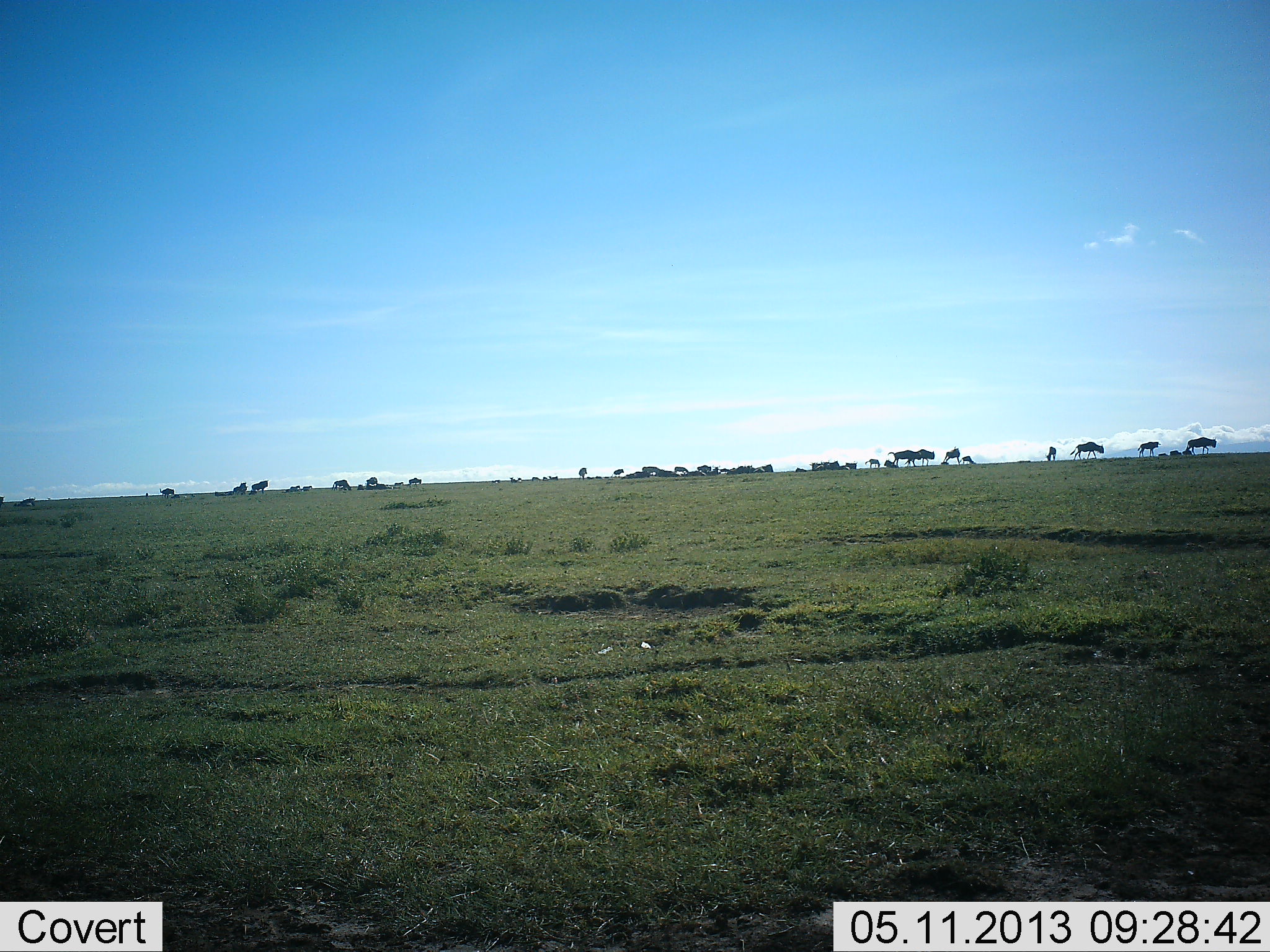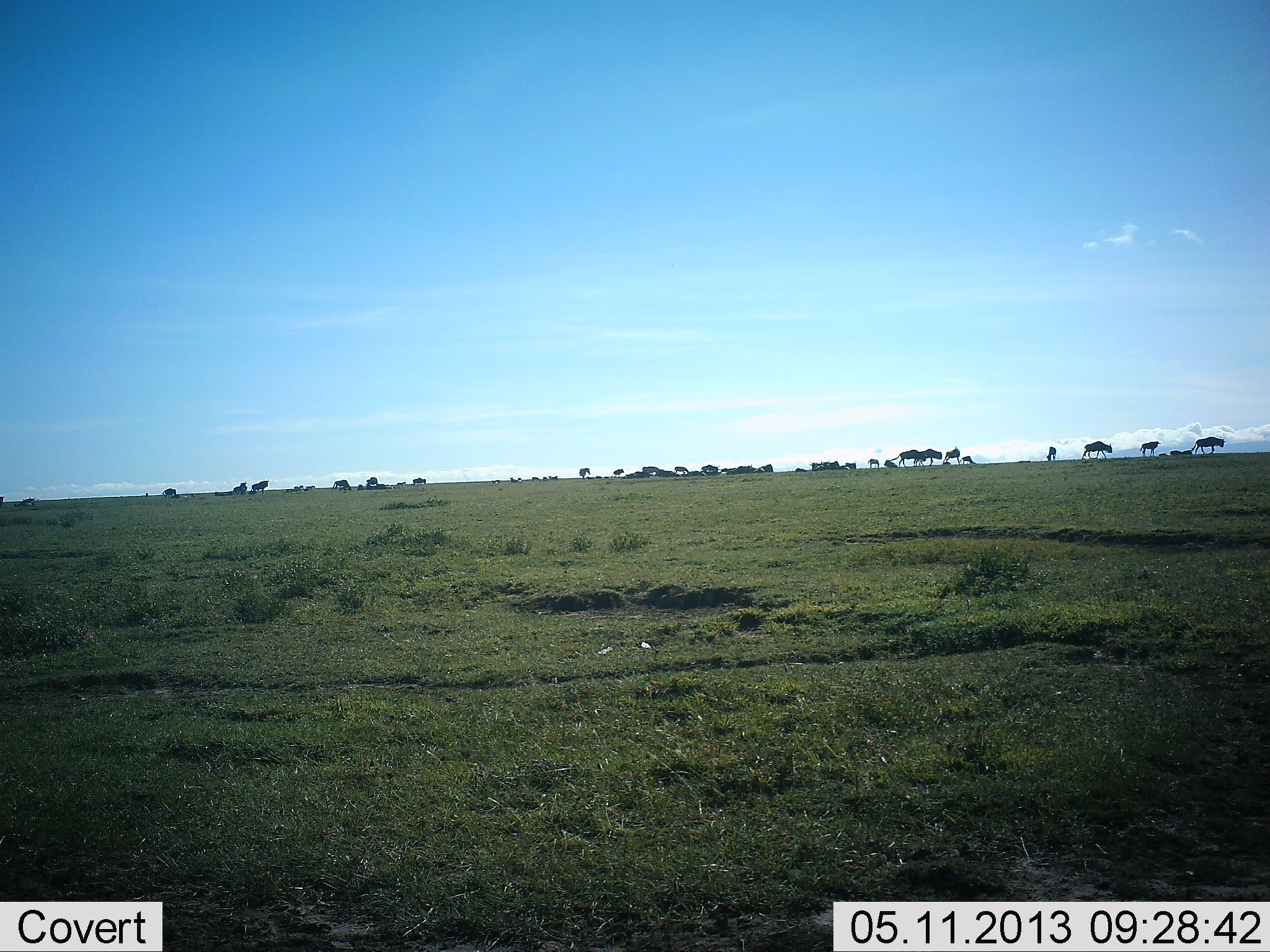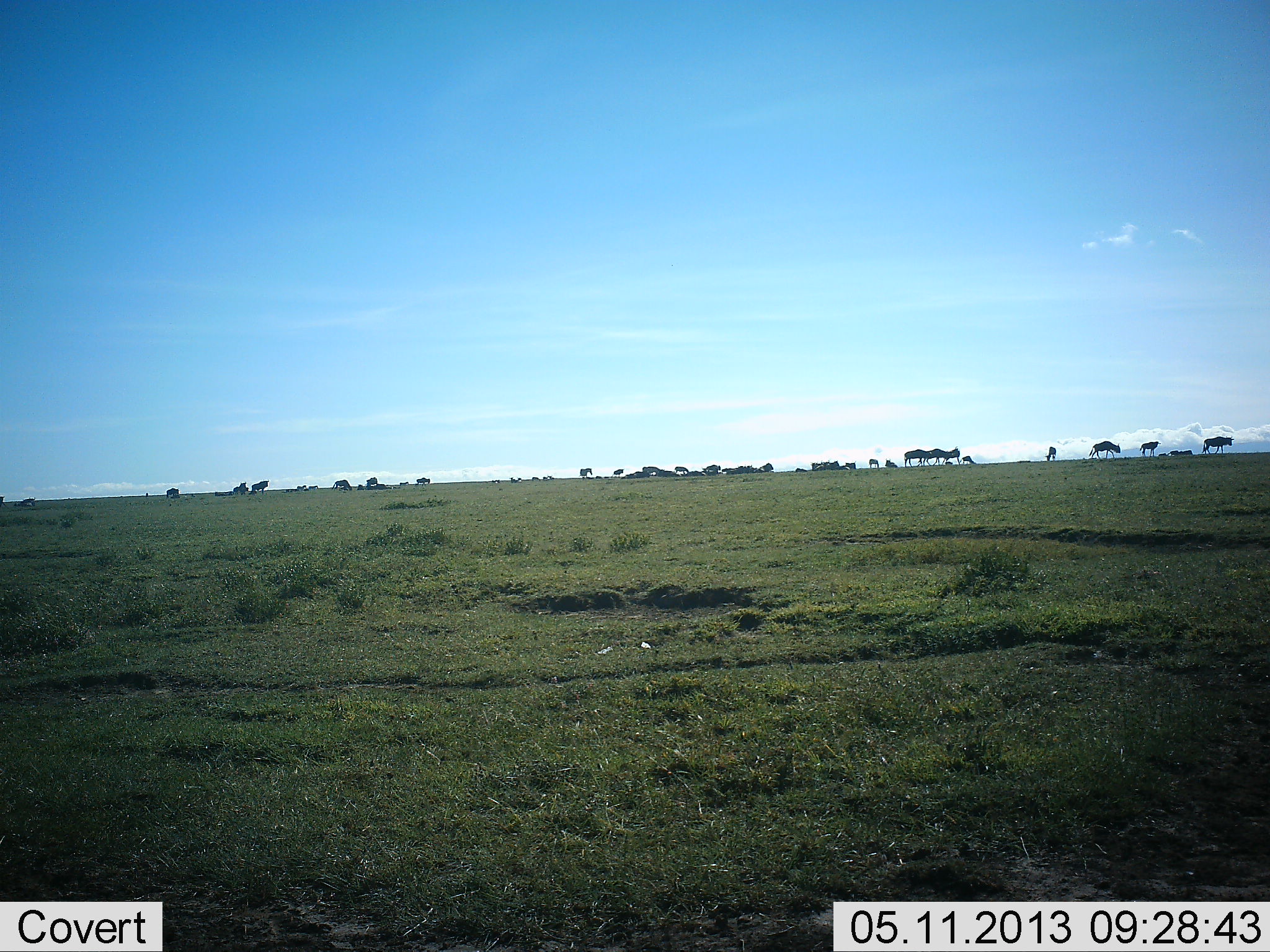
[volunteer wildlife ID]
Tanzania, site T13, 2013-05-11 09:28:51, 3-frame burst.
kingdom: Animalia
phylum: Chordata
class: Mammalia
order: Artiodactyla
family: Bovidae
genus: Connochaetes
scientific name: Connochaetes taurinus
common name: blue wildebeest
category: wildebeest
Wildebeest (blue wildebeest) (Connochaetes taurinus), count 11-50. Behavior (volunteer vote fractions): standing 38%, resting 19%, moving 100%, interacting 4%. Young present (vote fraction): 4%. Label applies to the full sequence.